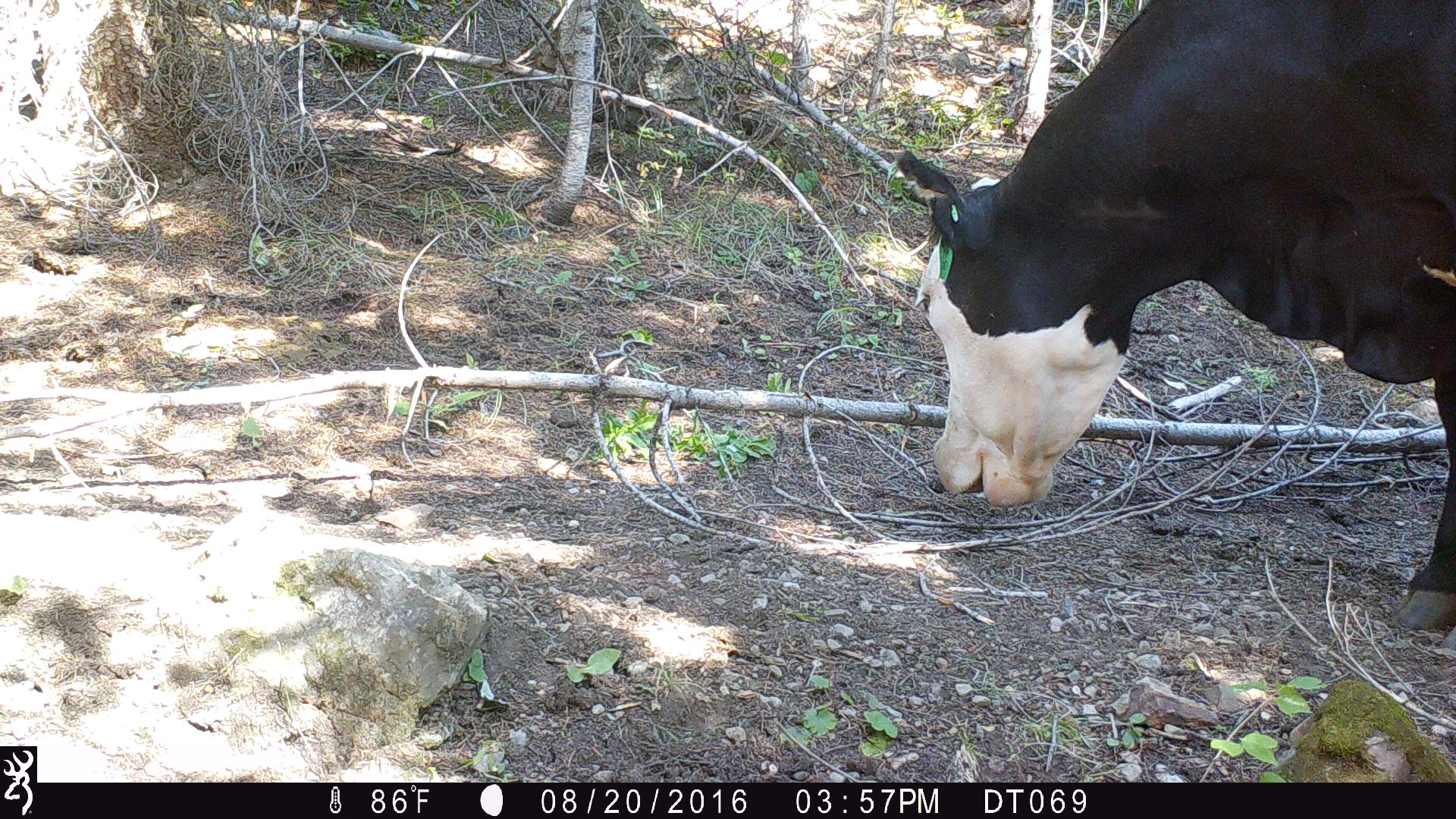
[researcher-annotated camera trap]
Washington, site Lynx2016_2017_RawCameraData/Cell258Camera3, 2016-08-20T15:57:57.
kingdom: Animalia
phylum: Chordata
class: Mammalia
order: Artiodactyla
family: Bovidae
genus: Bos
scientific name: Bos taurus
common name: domestic cattle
Domestic cattle (Bos taurus). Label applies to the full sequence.